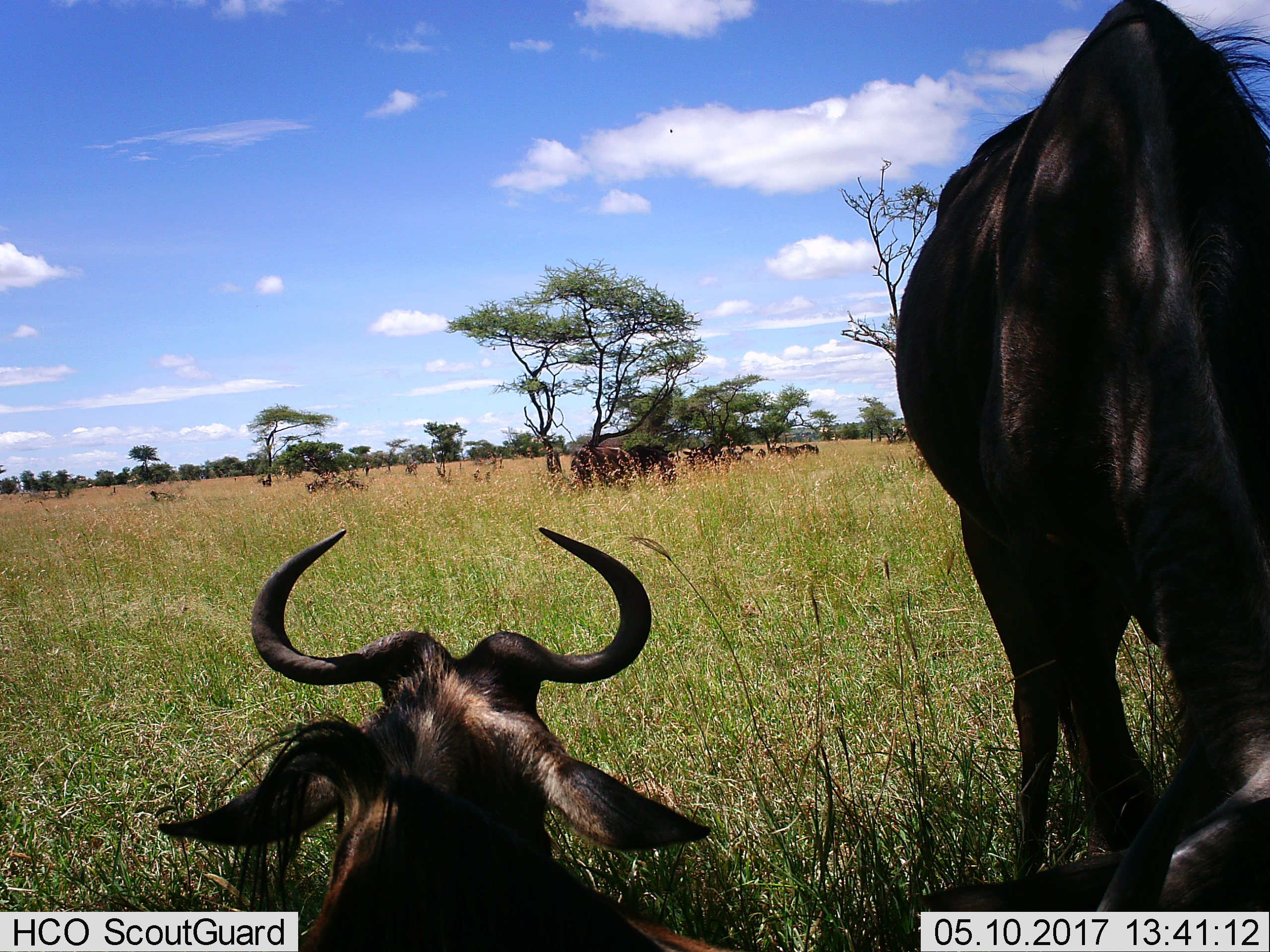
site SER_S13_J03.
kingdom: Animalia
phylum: Chordata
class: Mammalia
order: Artiodactyla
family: Bovidae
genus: Connochaetes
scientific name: Connochaetes taurinus taurinus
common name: blue wildebeest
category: wildebeestblue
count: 11-50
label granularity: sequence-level